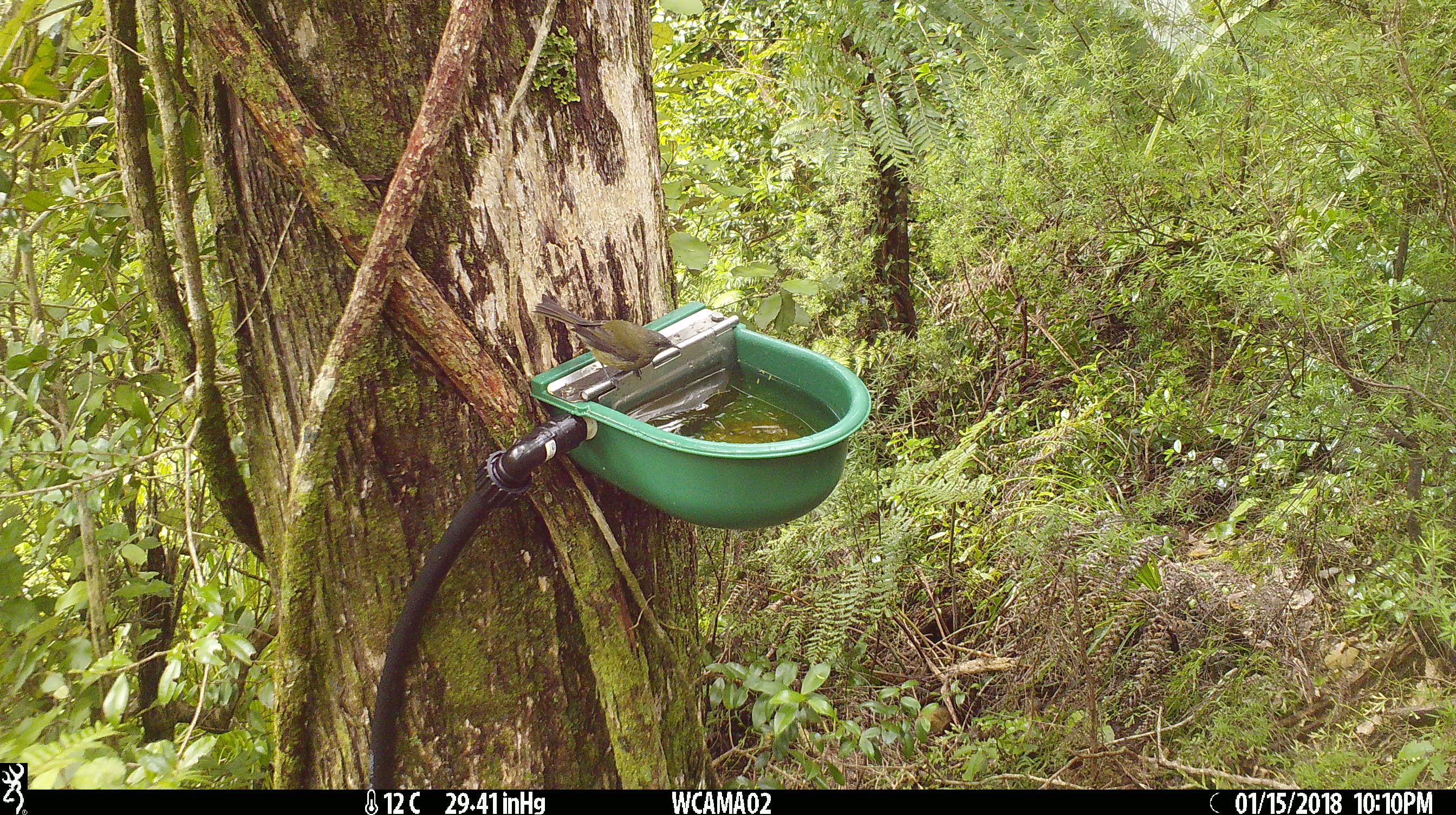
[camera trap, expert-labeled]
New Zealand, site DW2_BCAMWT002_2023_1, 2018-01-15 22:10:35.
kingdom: Animalia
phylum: Chordata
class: Aves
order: Passeriformes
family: Meliphagidae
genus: Anthornis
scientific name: Anthornis melanura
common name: new zealand bellbird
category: bellbird